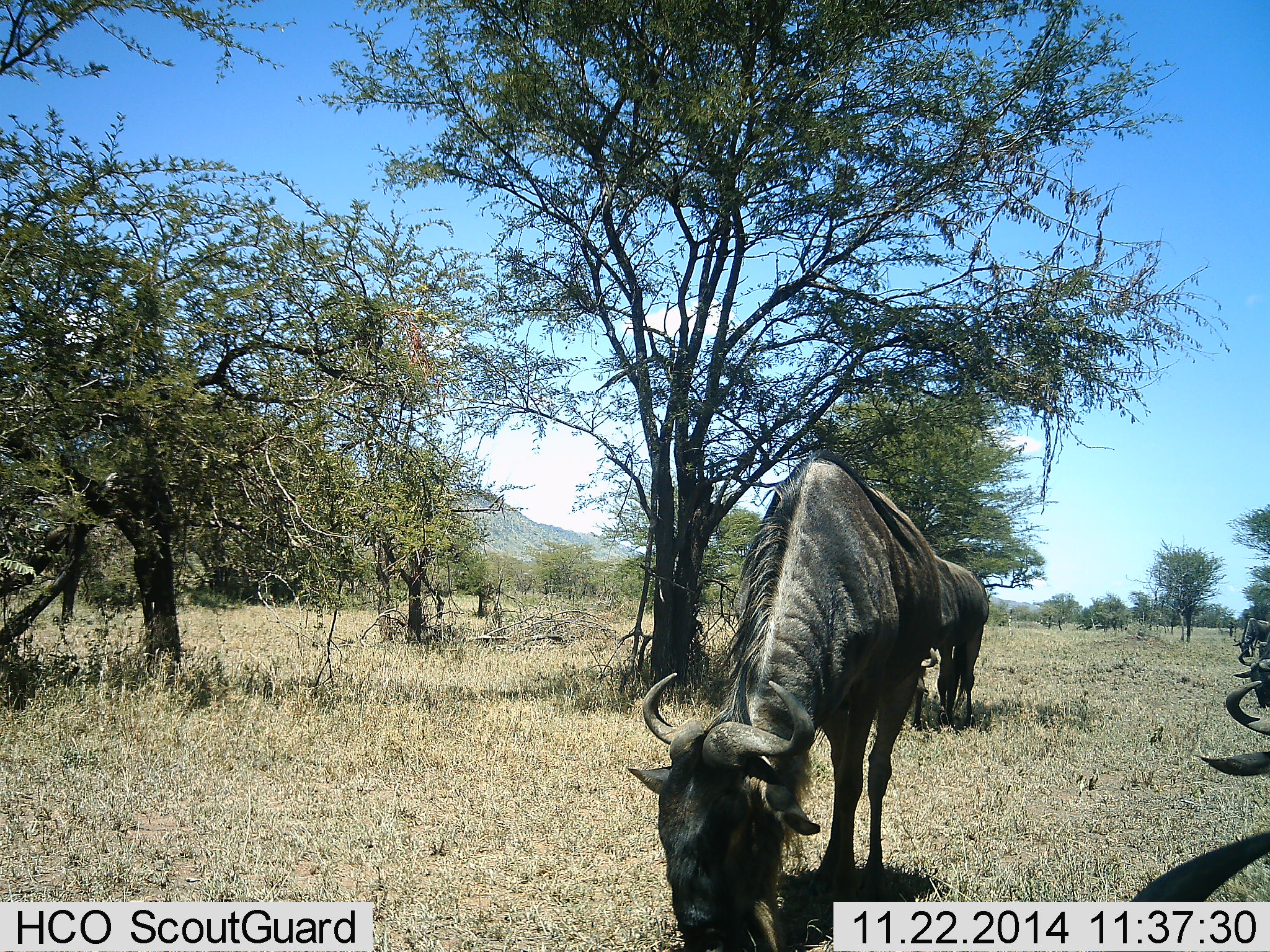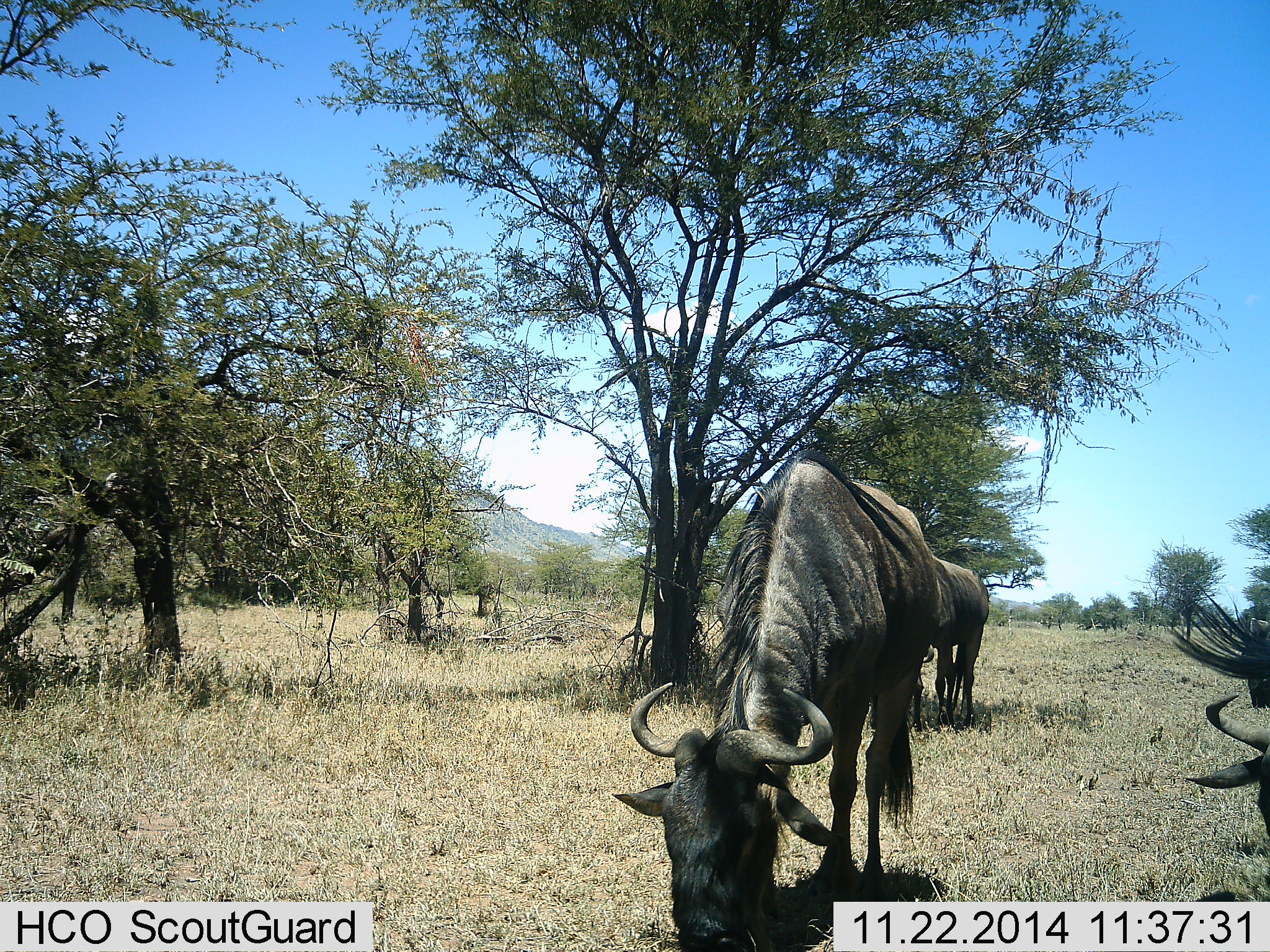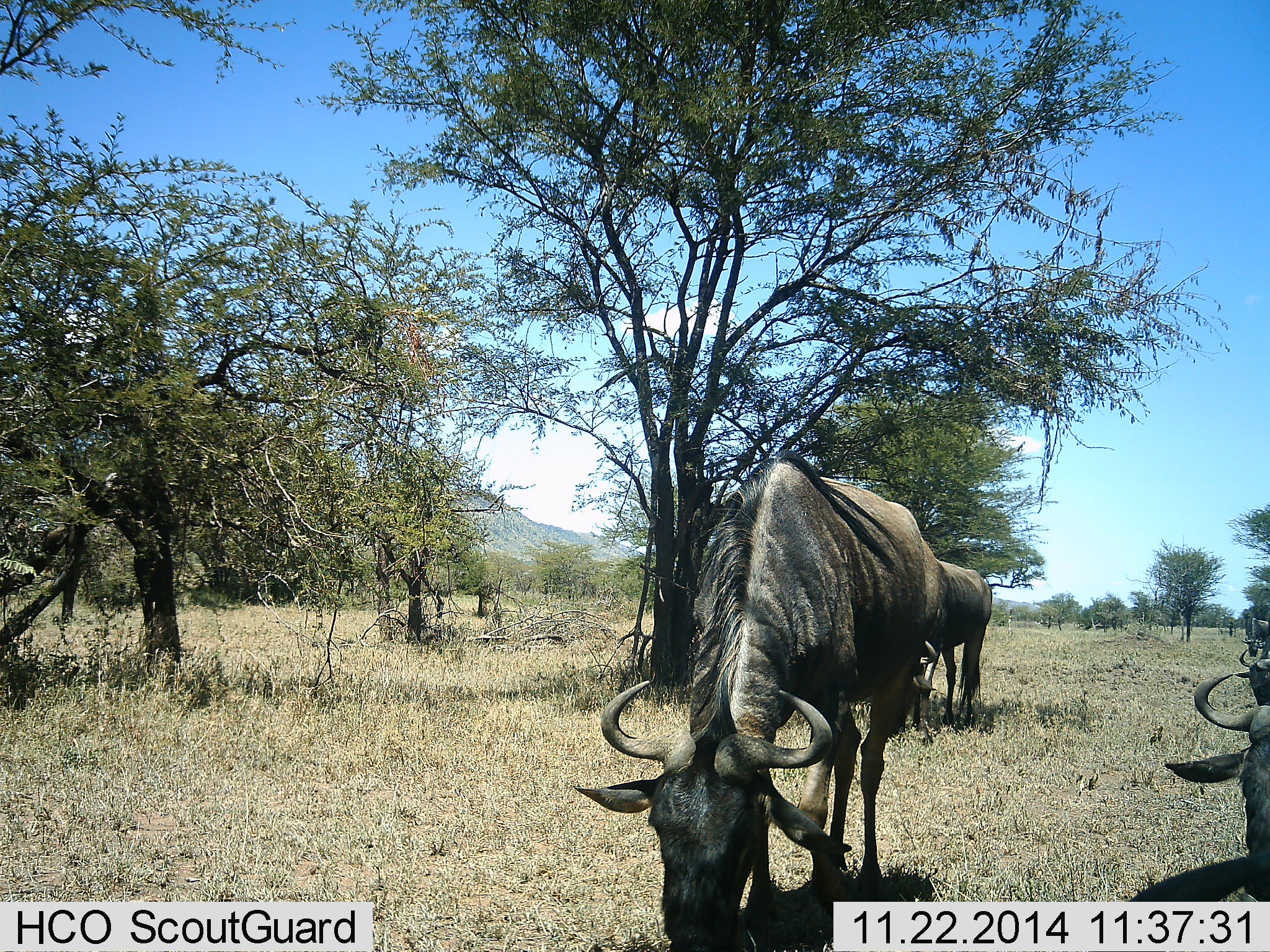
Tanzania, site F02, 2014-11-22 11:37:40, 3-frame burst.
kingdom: Animalia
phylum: Chordata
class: Mammalia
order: Artiodactyla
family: Bovidae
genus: Connochaetes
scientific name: Connochaetes taurinus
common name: blue wildebeest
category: wildebeest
Wildebeest (blue wildebeest) (Connochaetes taurinus), count 3. Behavior (volunteer vote fractions): standing 50%, resting 10%, moving 0%, interacting 0%. Young present (vote fraction): 0%. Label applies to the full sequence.